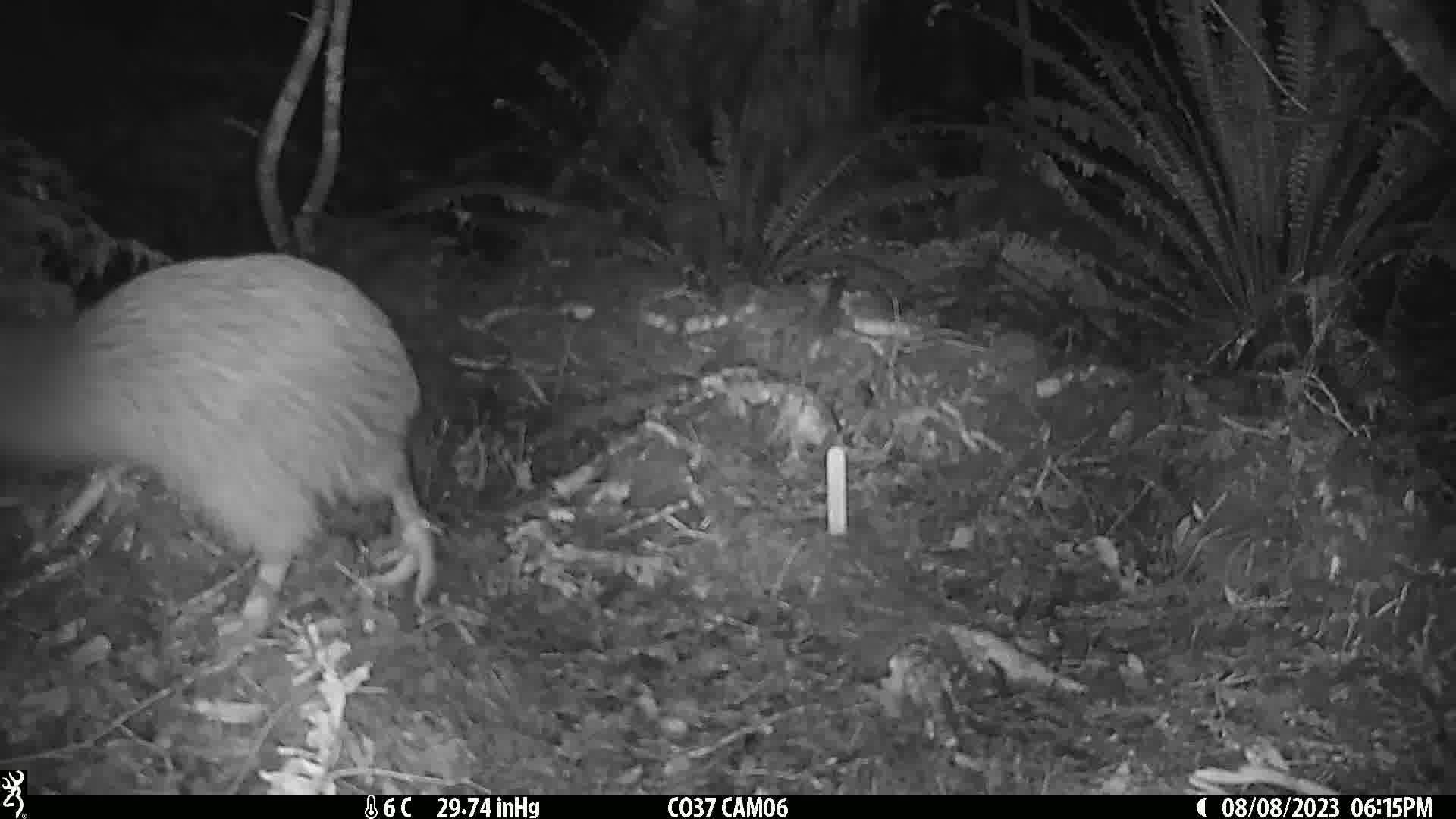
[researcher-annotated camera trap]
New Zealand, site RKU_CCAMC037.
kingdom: Animalia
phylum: Chordata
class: Aves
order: Apterygiformes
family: Apterygidae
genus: Apteryx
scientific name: Apteryx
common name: kiwi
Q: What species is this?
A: Kiwi (Apteryx).